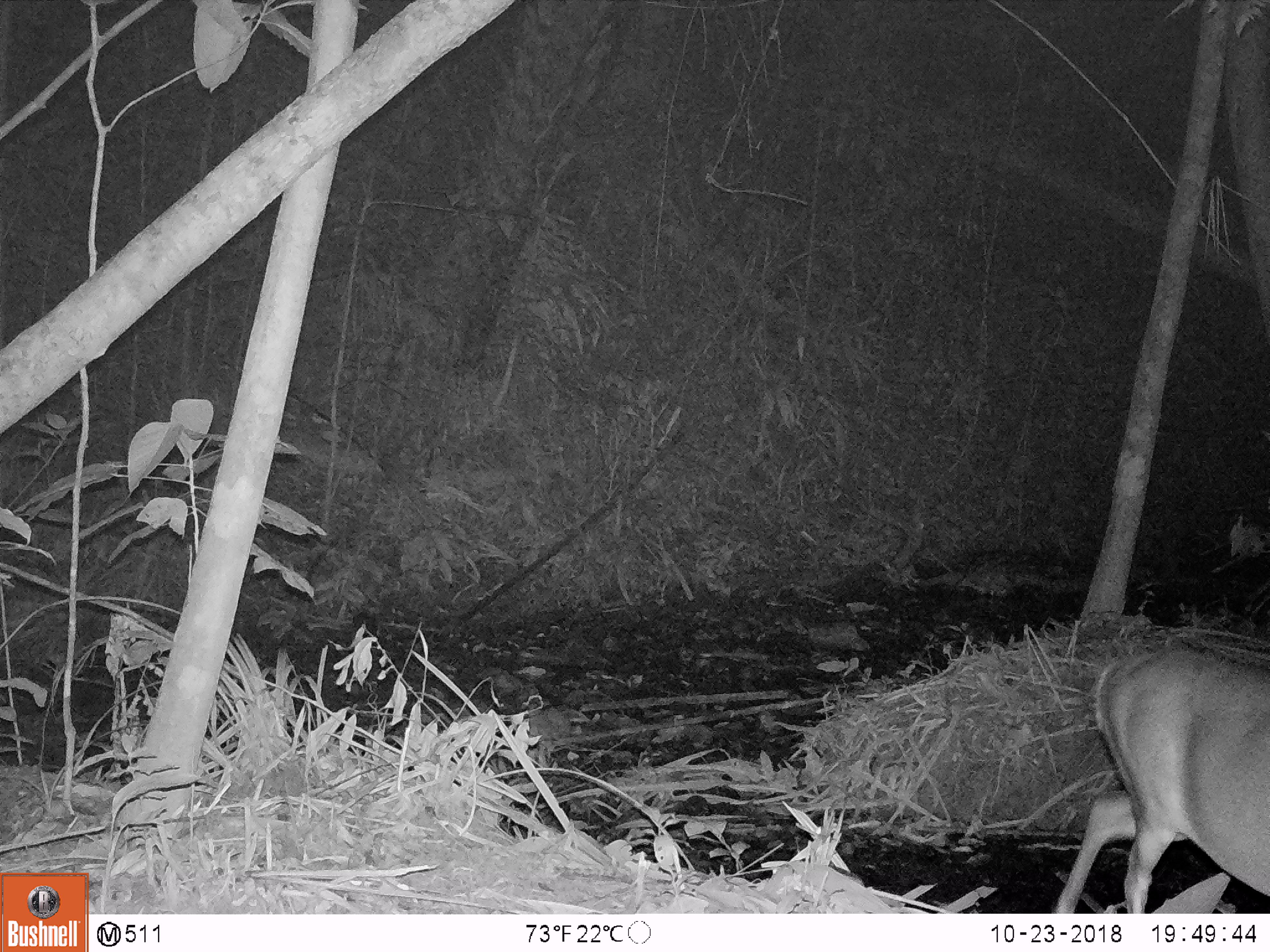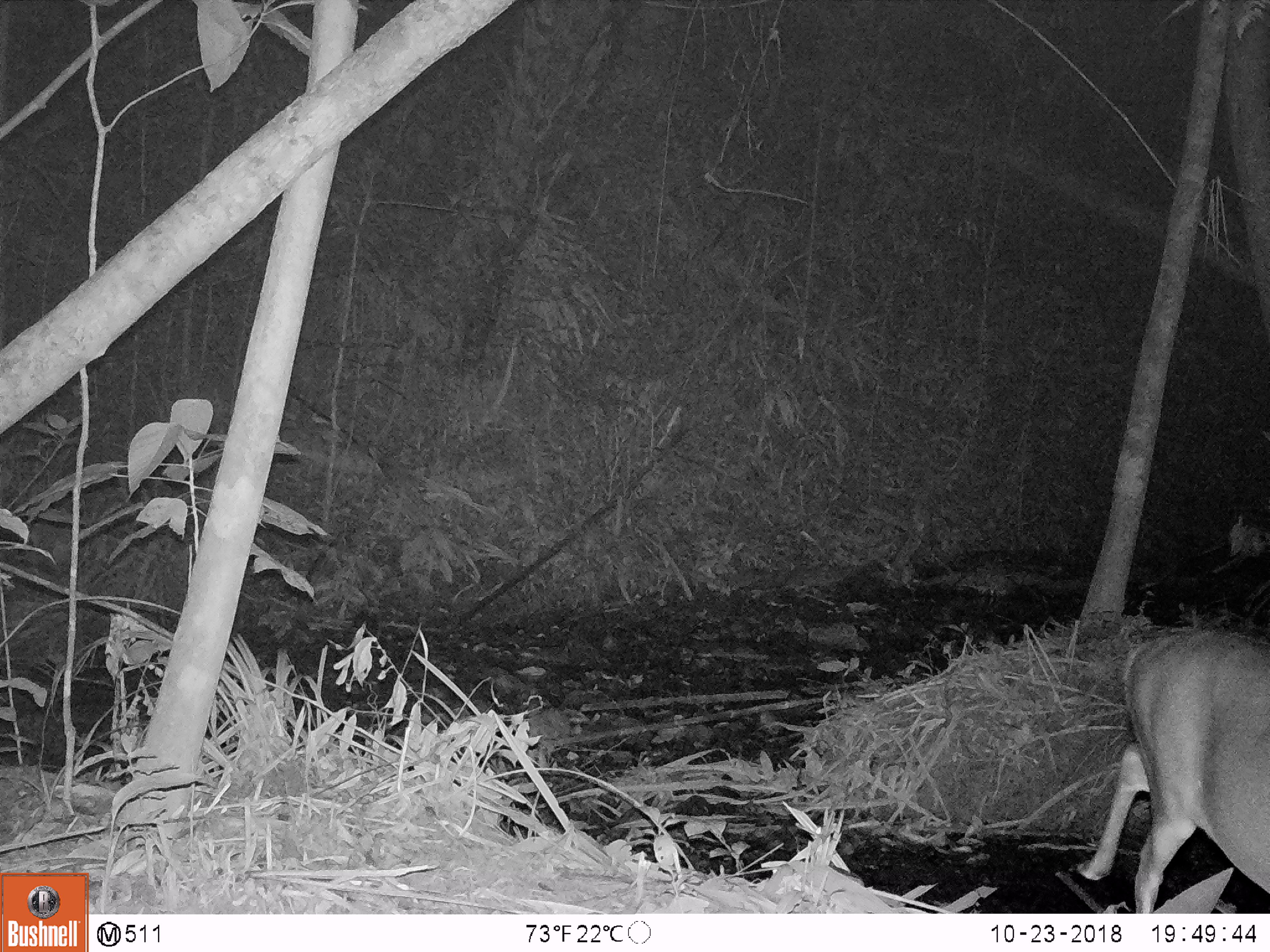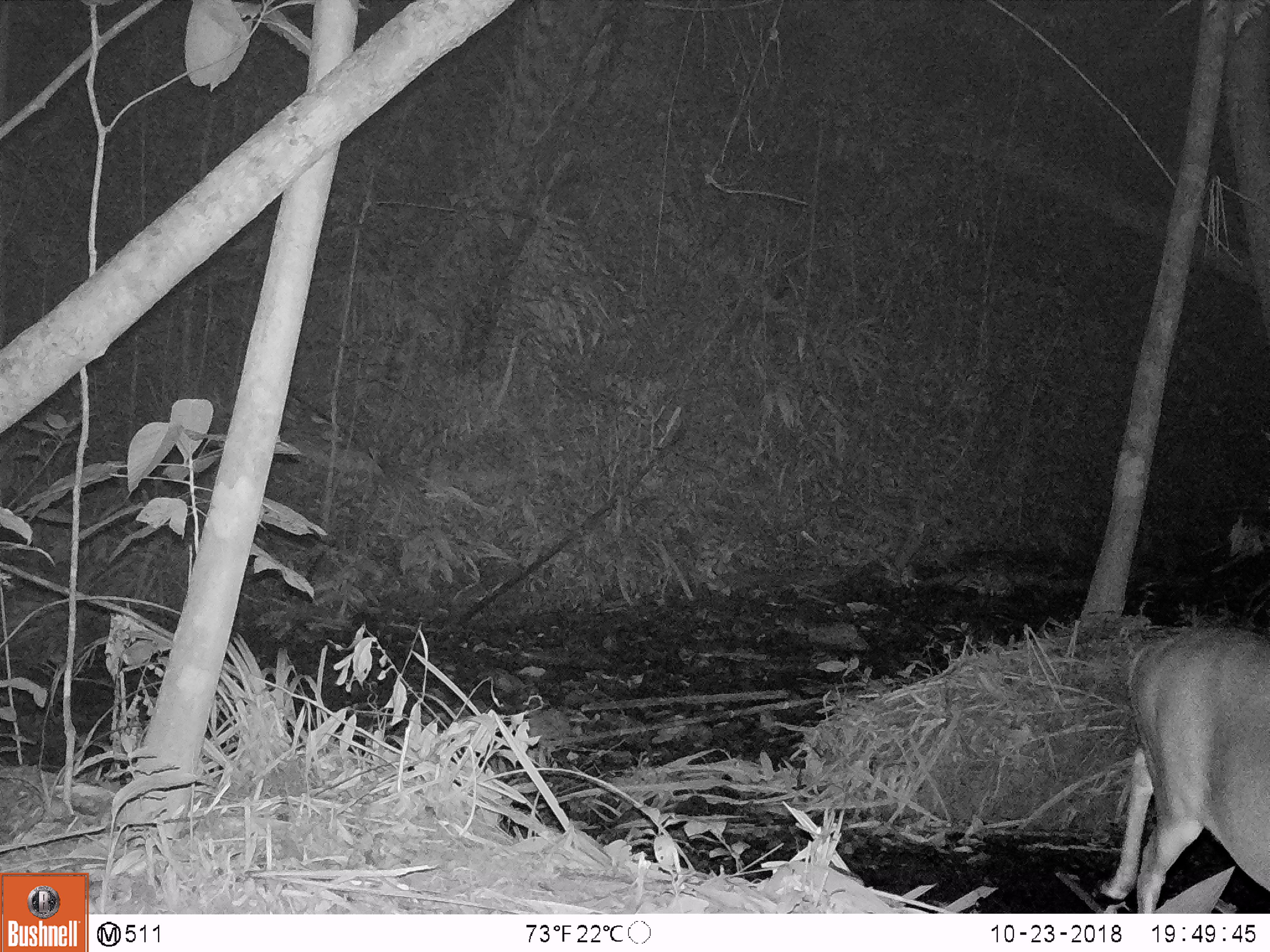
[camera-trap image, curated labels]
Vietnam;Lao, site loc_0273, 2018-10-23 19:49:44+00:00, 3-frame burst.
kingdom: Animalia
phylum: Chordata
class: Mammalia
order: Artiodactyla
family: Cervidae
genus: Muntiacus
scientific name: Muntiacus vuquangensis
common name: large-antlered muntjac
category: large antlered muntjac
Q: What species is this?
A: Large antlered muntjac (large-antlered muntjac) (Muntiacus vuquangensis).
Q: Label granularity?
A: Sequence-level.